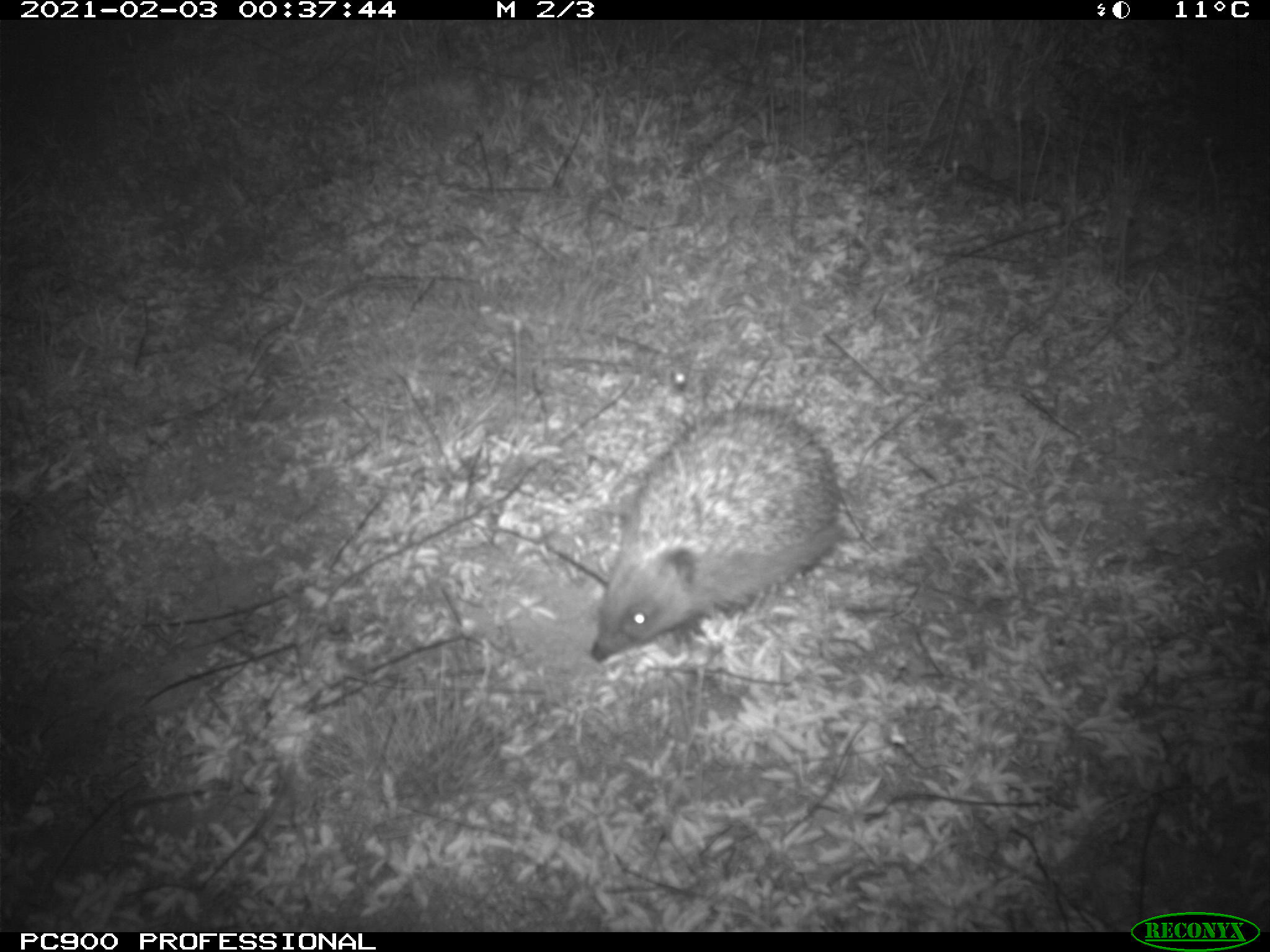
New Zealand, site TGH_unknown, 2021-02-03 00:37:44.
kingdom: Animalia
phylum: Chordata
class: Mammalia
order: Eulipotyphla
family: Erinaceidae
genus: Erinaceus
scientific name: Erinaceus europaeus europaeus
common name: european hedgehog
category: hedgehog